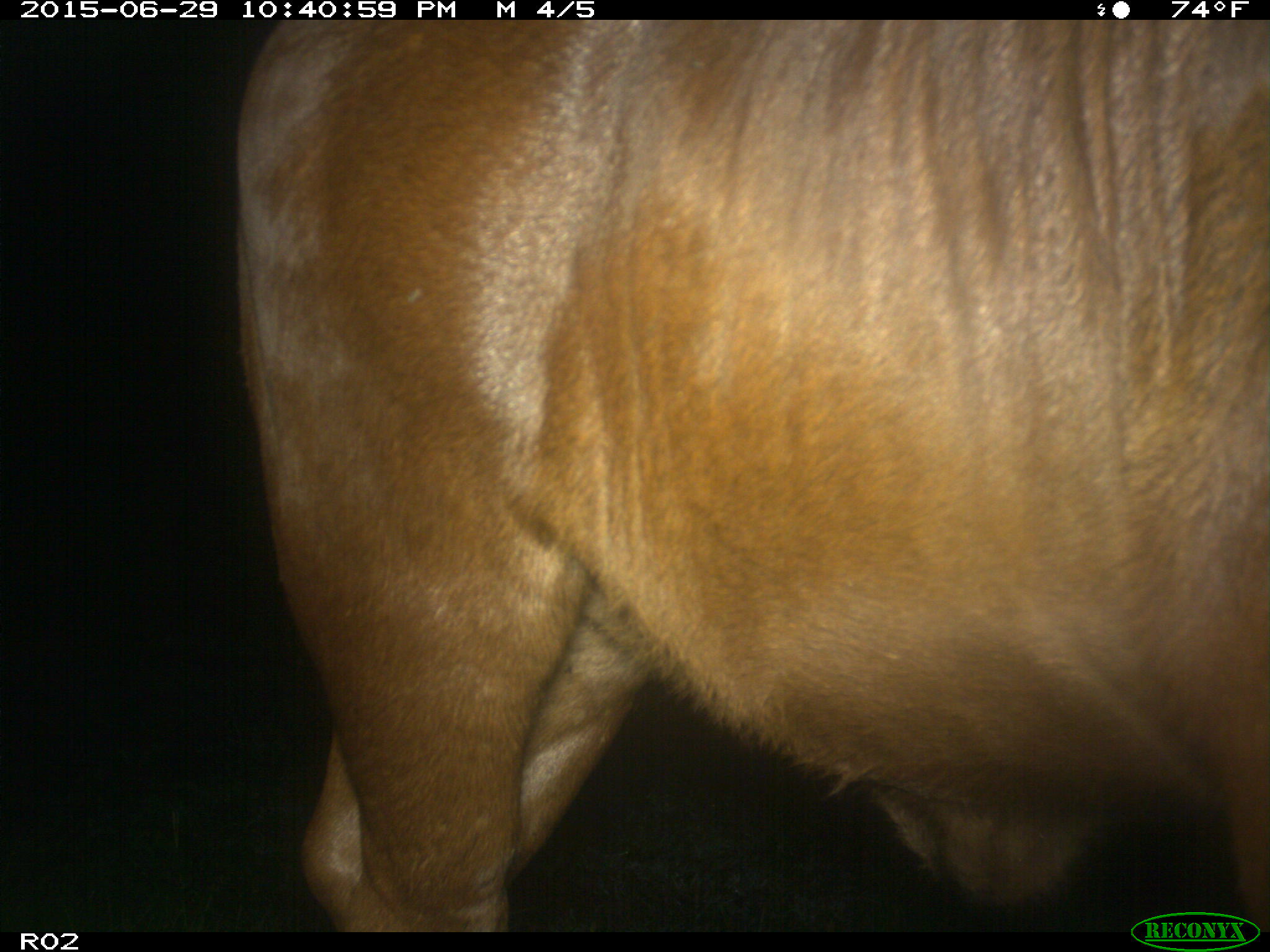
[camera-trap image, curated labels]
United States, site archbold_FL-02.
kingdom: Animalia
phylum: Chordata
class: Mammalia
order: Artiodactyla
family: Bovidae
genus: Bos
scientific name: Bos taurus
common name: domestic cow